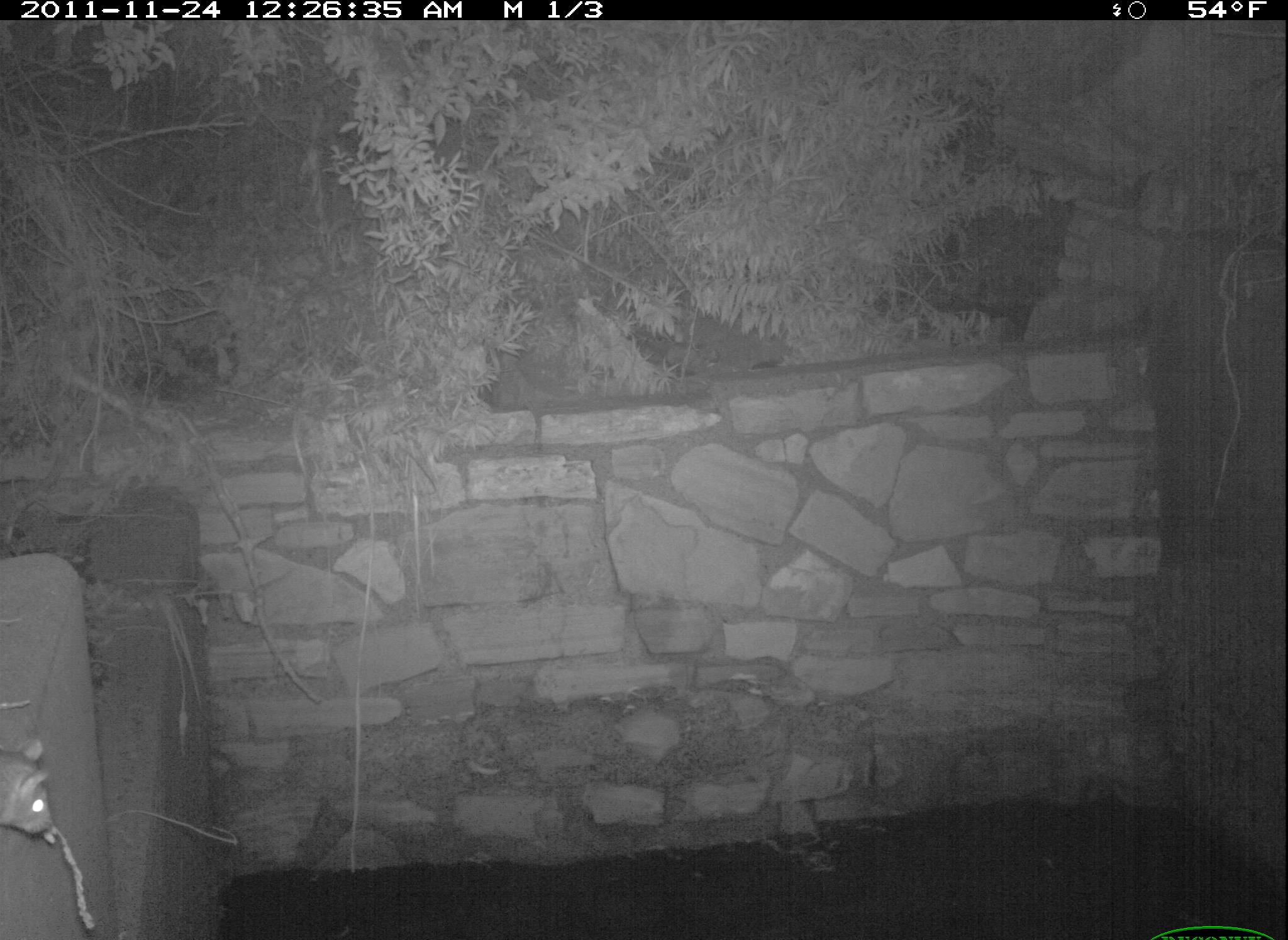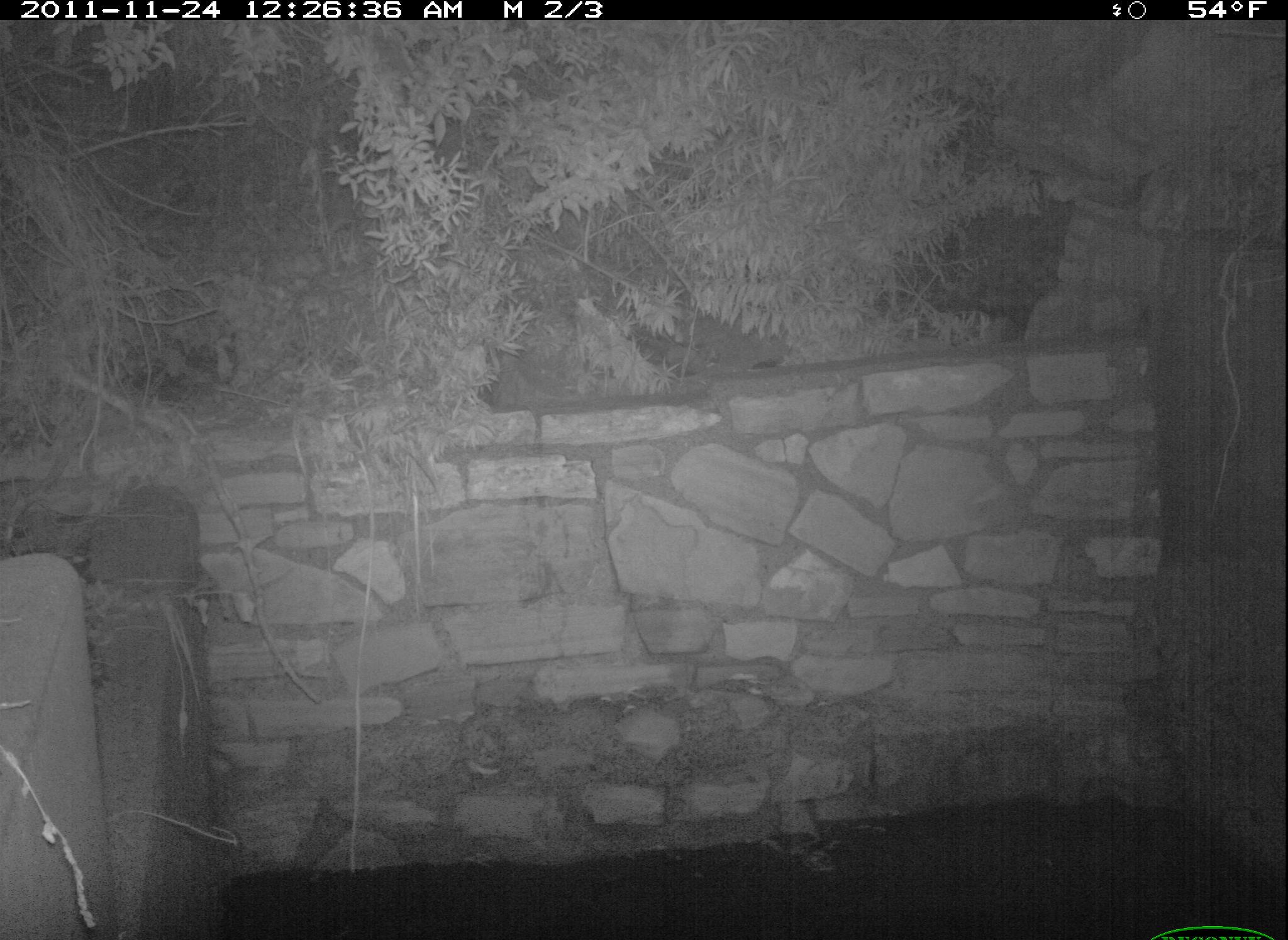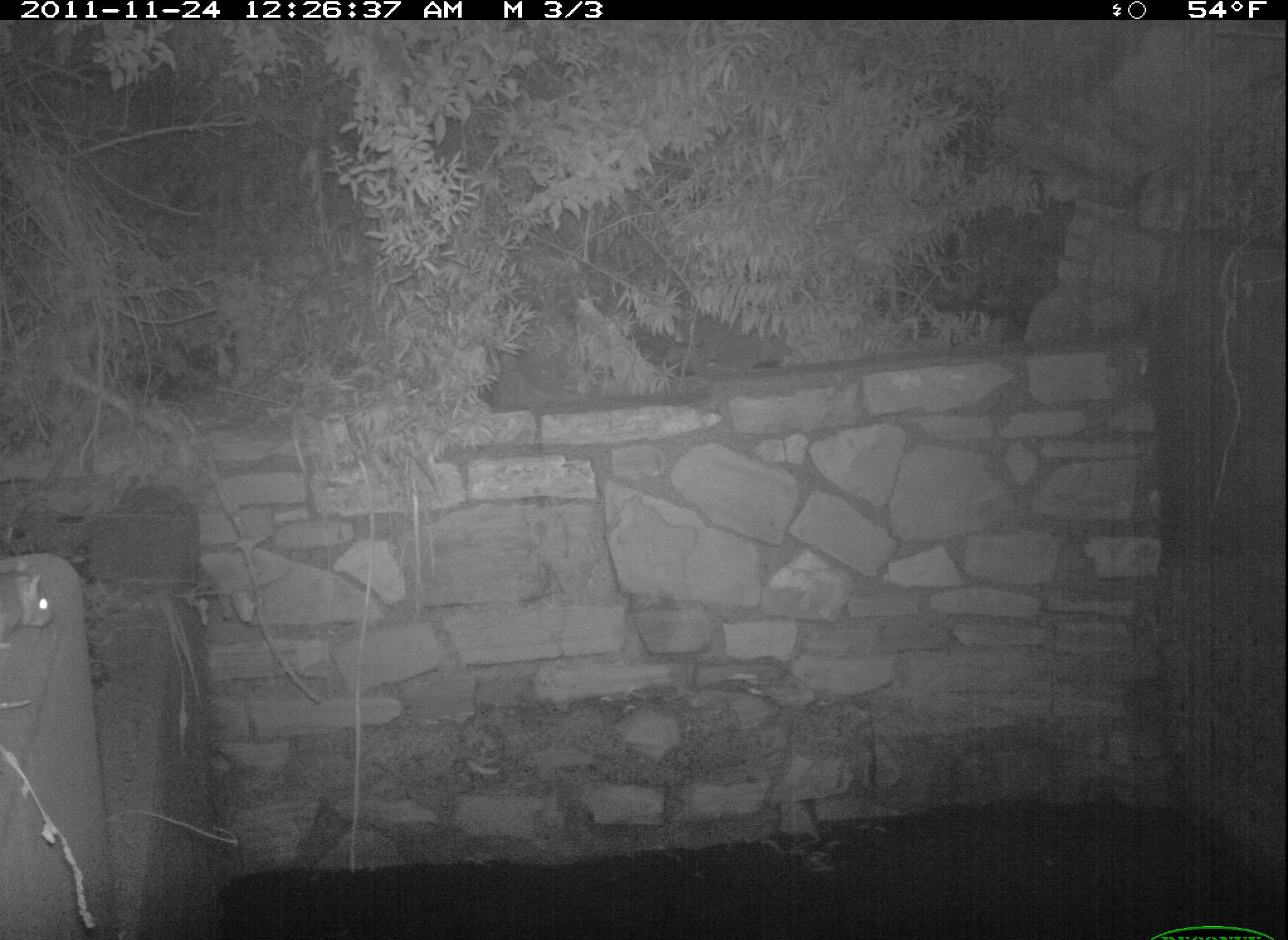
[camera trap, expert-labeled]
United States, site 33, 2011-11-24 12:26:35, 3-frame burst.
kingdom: Animalia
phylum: Chordata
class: Mammalia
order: Rodentia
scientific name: Rodentia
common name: rodent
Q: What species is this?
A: Rodent (Rodentia).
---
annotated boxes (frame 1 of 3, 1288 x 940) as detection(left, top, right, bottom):
rodent: detection(3, 728, 66, 849)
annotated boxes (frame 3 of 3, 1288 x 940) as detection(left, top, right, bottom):
rodent: detection(3, 551, 60, 667)